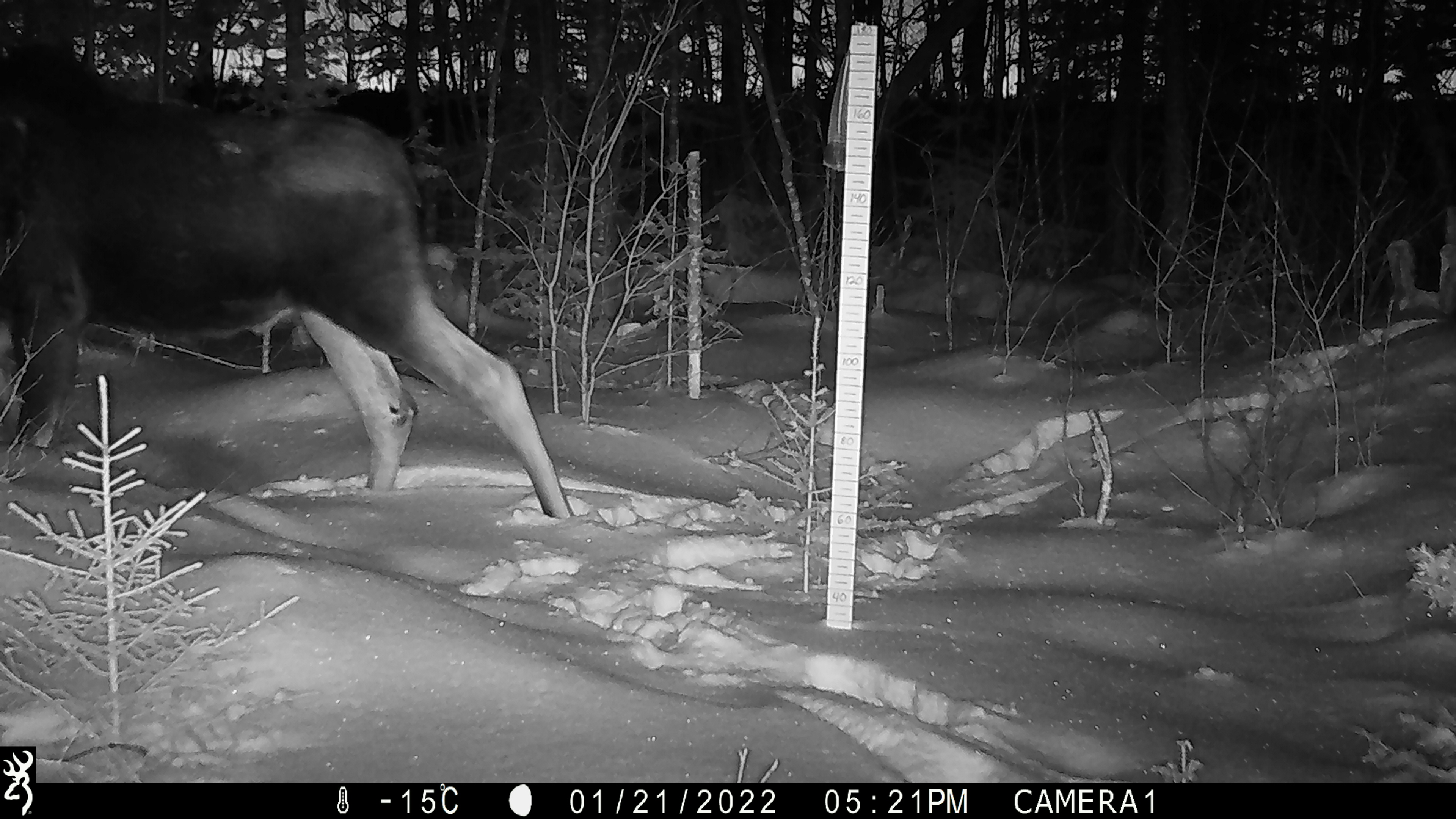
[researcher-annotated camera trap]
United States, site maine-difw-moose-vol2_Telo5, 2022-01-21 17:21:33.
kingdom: Animalia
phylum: Chordata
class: Mammalia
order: Artiodactyla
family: Cervidae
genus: Alces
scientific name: Alces alces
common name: moose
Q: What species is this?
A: Moose (Alces alces).